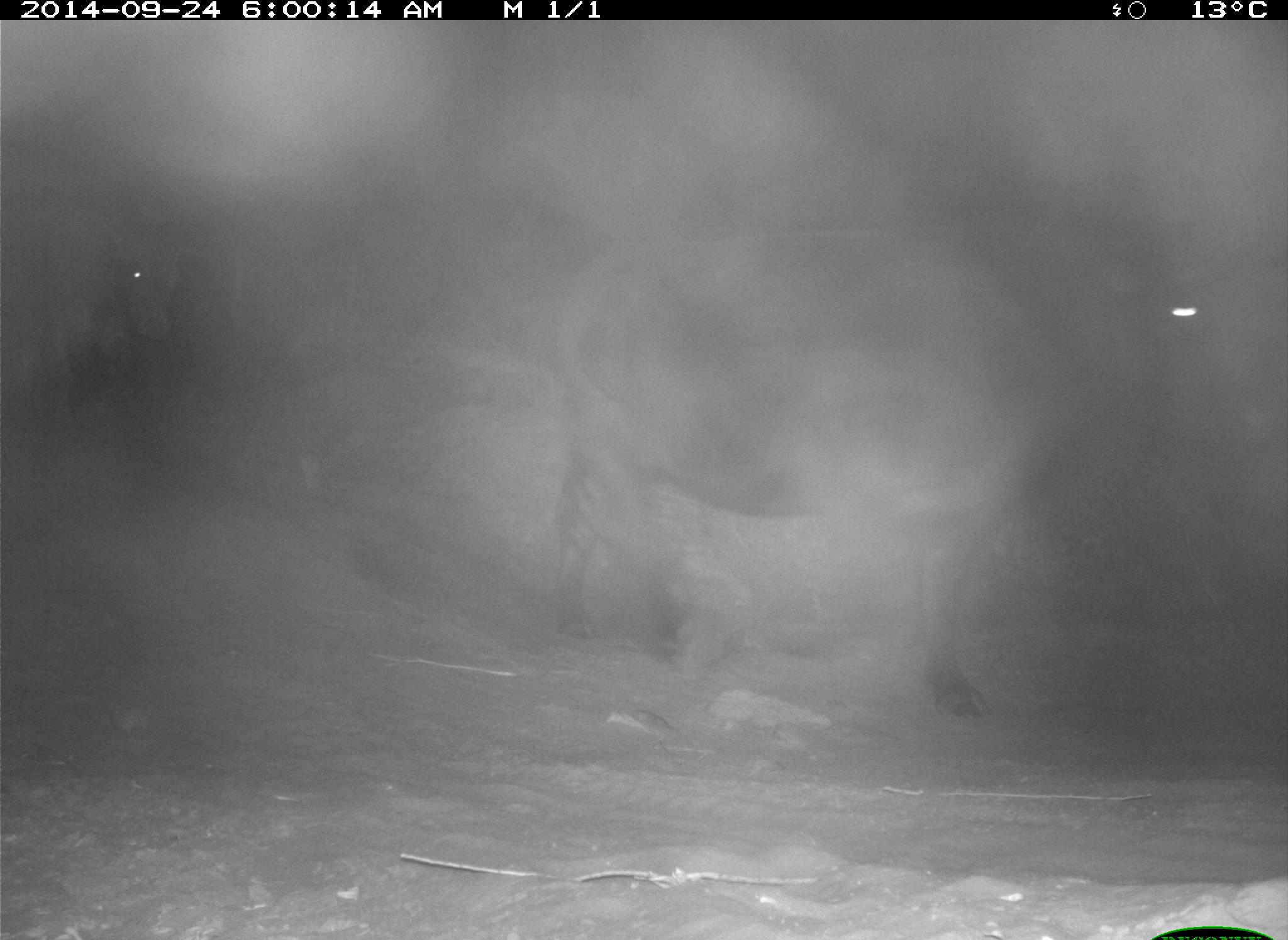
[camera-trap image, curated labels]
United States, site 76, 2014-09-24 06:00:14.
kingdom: Animalia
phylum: Chordata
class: Mammalia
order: Artiodactyla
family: Bovidae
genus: Bos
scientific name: Bos taurus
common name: cow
Cow (Bos taurus).